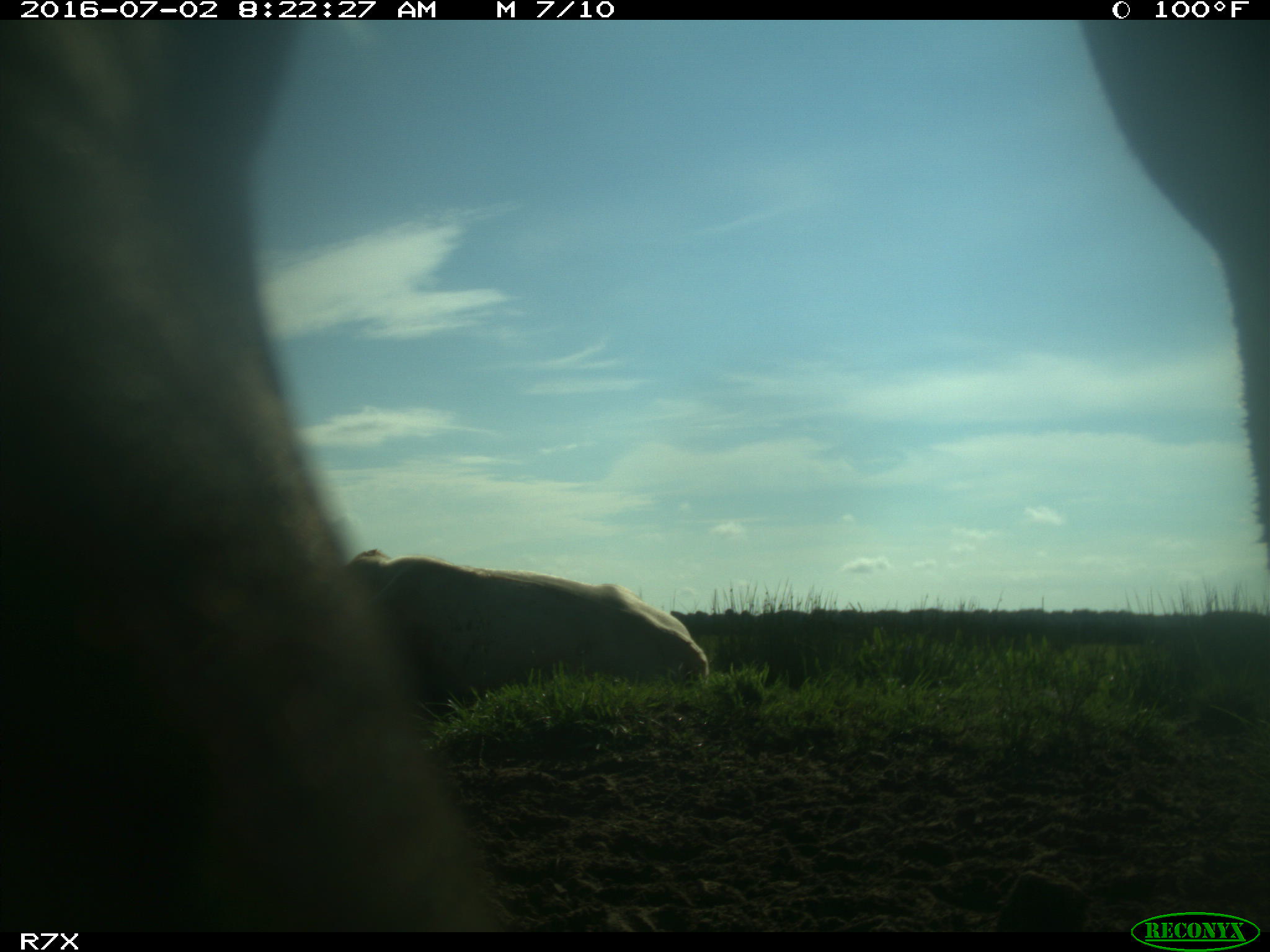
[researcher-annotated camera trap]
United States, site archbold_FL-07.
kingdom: Animalia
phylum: Chordata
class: Mammalia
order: Artiodactyla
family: Bovidae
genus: Bos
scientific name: Bos taurus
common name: domestic cow